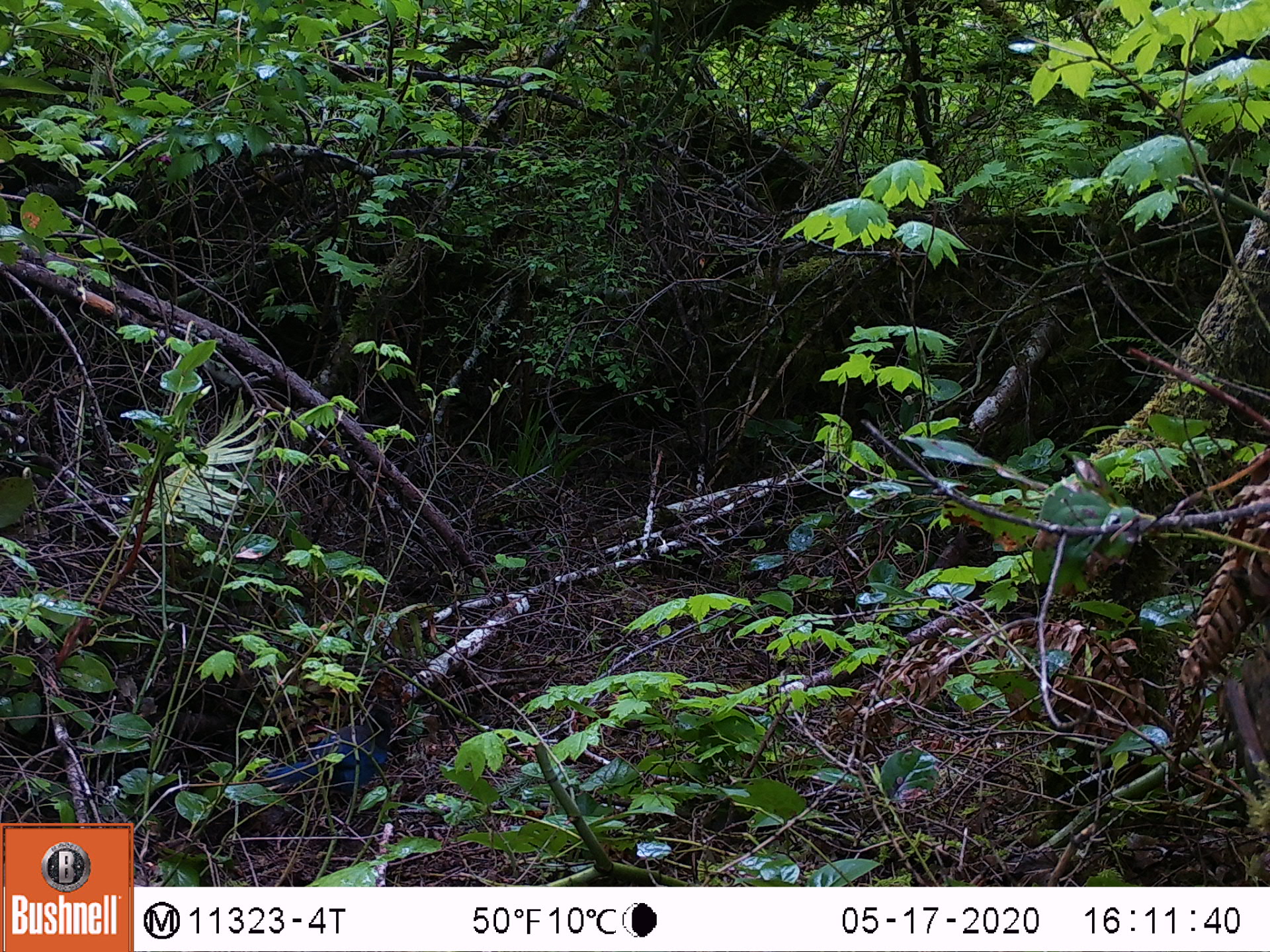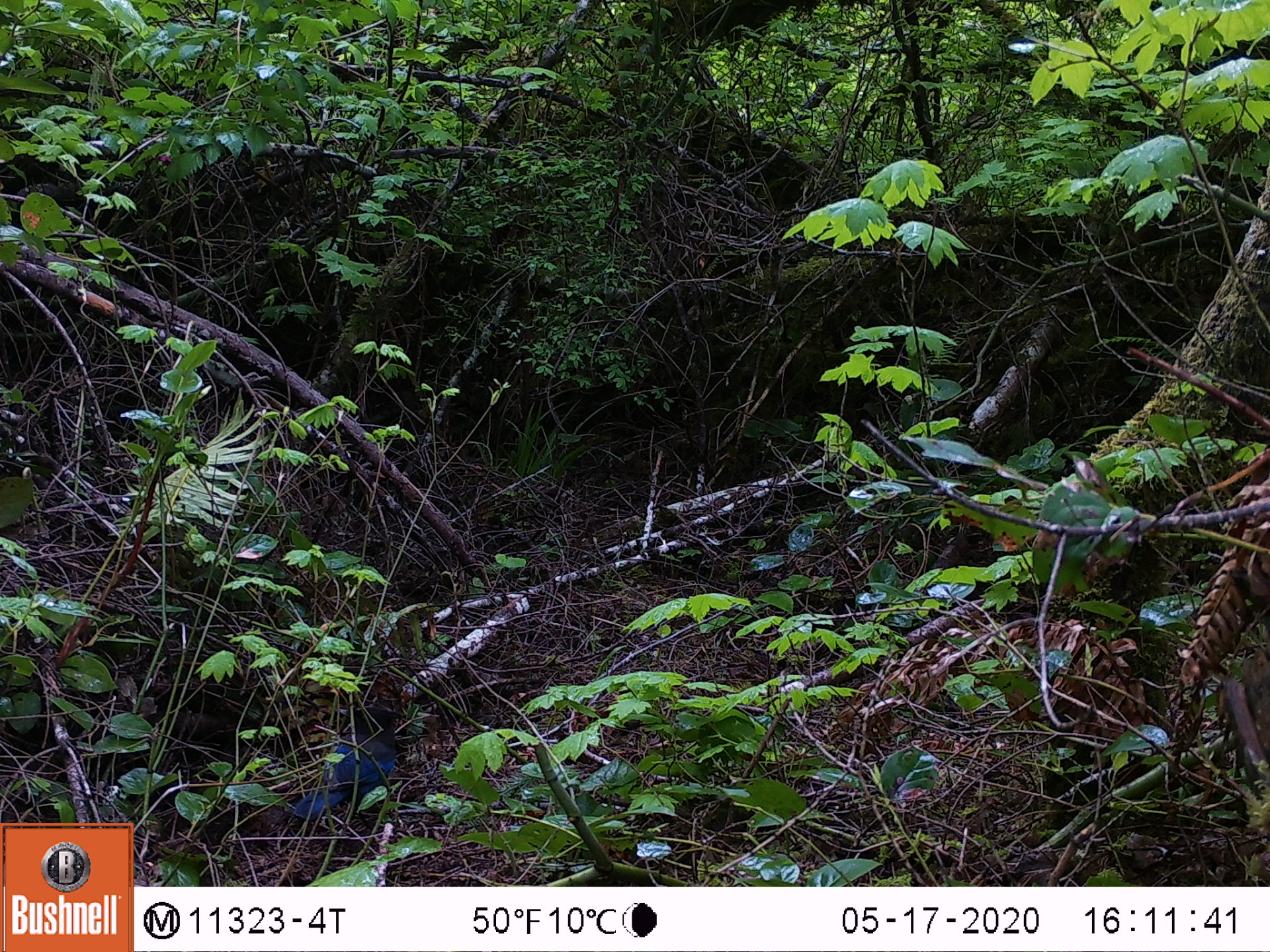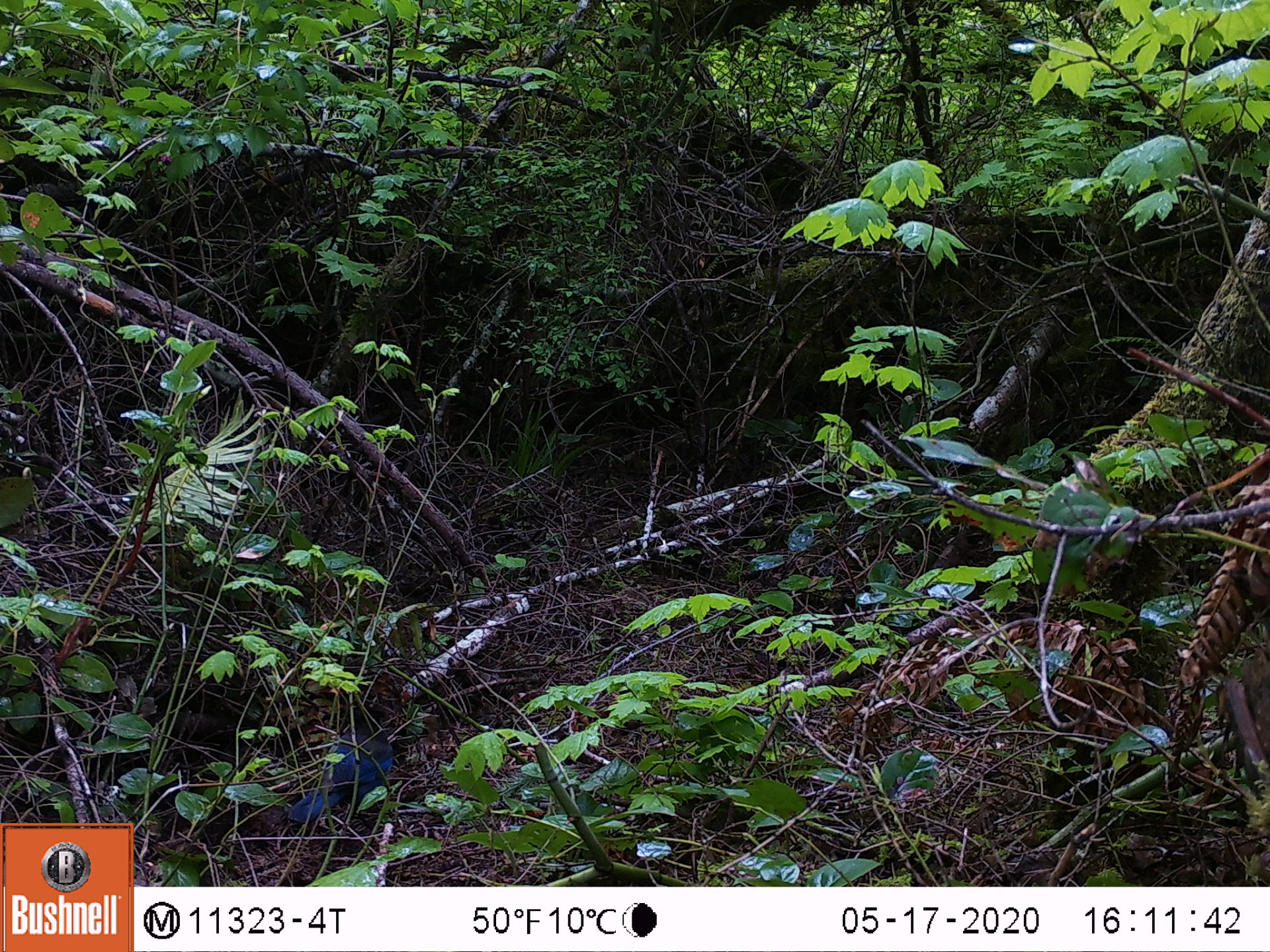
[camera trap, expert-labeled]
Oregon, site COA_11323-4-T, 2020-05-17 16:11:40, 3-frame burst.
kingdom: Animalia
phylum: Chordata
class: Aves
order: Passeriformes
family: Corvidae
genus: Cyanocitta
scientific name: Cyanocitta stelleri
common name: steller's jay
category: stellers jay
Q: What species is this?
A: Stellers jay (steller's jay) (Cyanocitta stelleri).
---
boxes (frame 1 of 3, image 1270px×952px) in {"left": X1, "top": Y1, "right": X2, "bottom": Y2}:
stellers jay: {"left": 275, "top": 702, "right": 399, "bottom": 818}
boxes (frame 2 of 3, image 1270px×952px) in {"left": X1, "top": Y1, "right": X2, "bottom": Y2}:
stellers jay: {"left": 289, "top": 698, "right": 406, "bottom": 829}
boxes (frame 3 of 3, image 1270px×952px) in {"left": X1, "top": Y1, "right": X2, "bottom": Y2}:
stellers jay: {"left": 277, "top": 711, "right": 402, "bottom": 829}